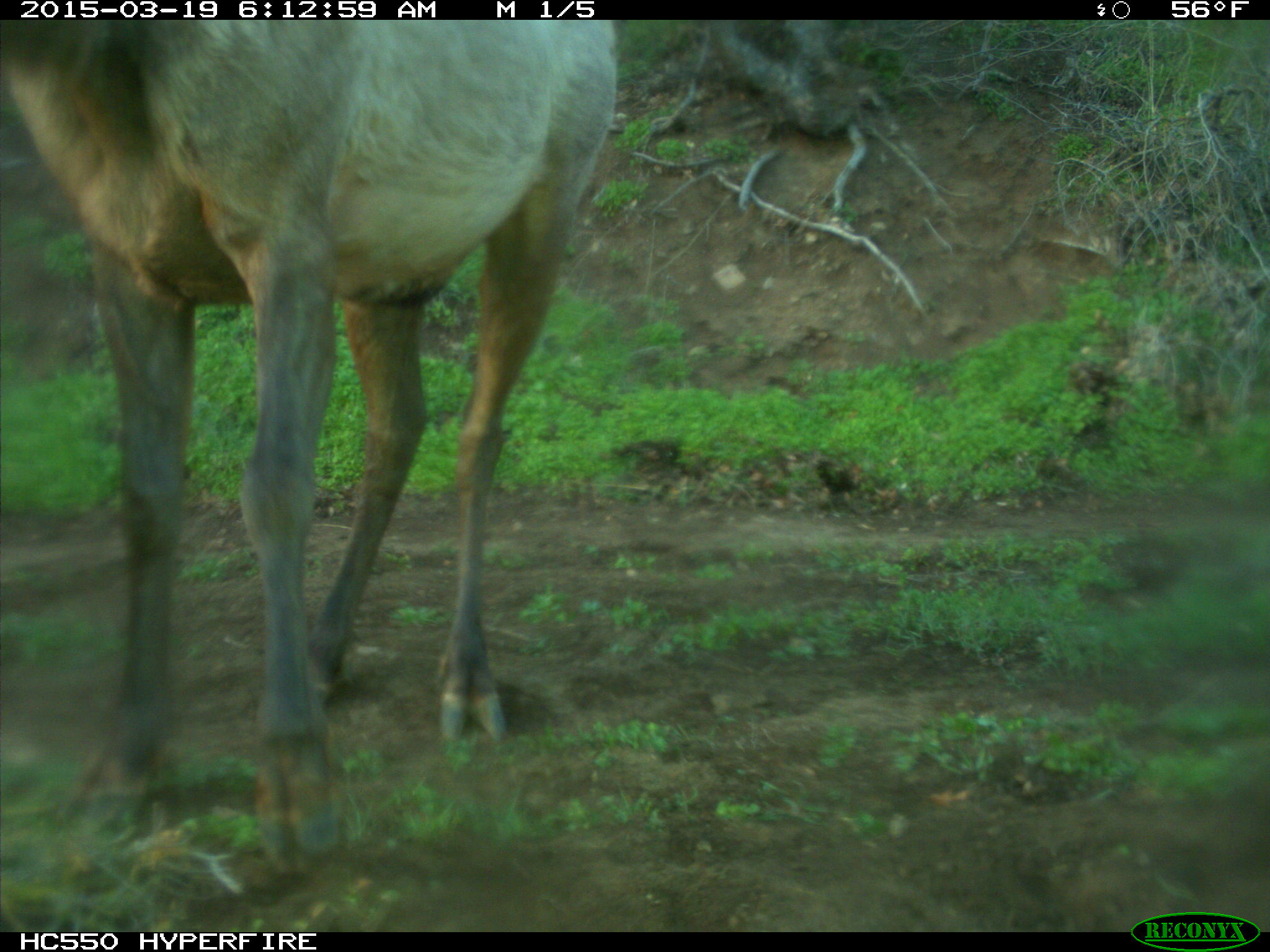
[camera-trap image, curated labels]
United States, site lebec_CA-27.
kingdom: Animalia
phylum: Chordata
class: Mammalia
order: Artiodactyla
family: Cervidae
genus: Cervus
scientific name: Cervus canadensis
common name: elk